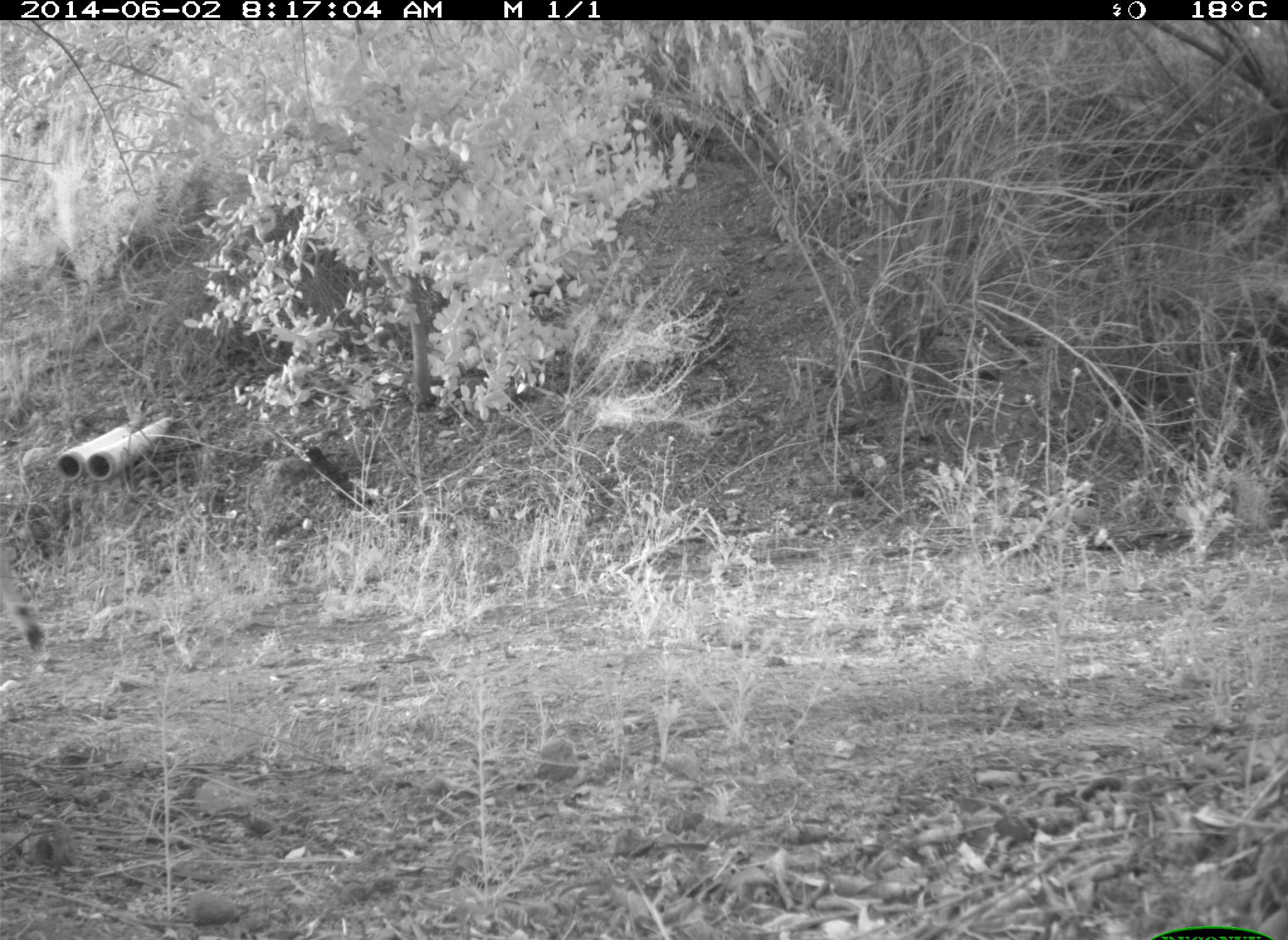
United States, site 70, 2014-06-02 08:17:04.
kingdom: Animalia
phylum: Chordata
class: Mammalia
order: Artiodactyla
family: Cervidae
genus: Odocoileus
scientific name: Odocoileus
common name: deer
Deer (Odocoileus).